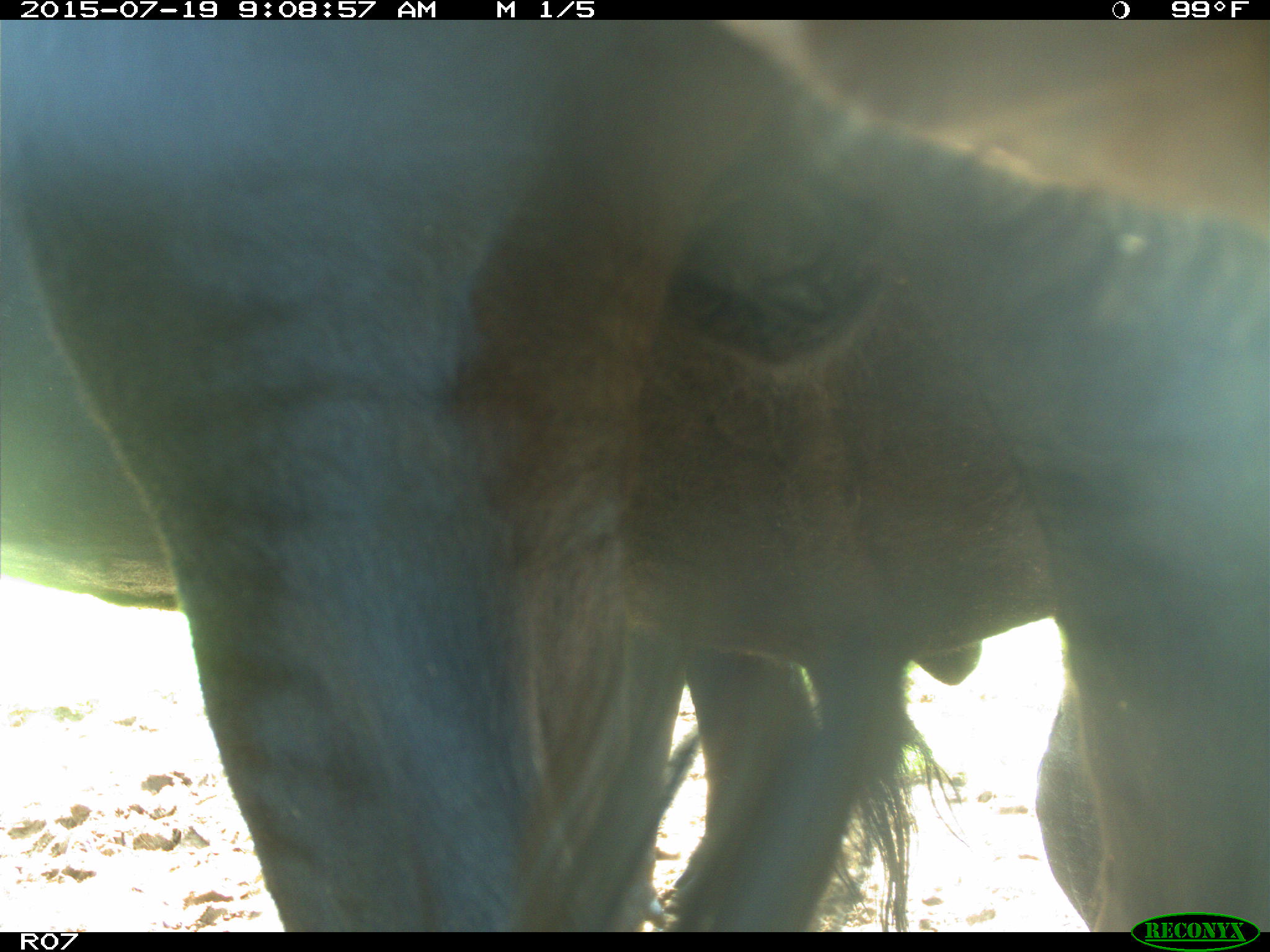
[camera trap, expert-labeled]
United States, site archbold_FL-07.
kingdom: Animalia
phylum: Chordata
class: Mammalia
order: Artiodactyla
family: Bovidae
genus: Bos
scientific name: Bos taurus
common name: domestic cow